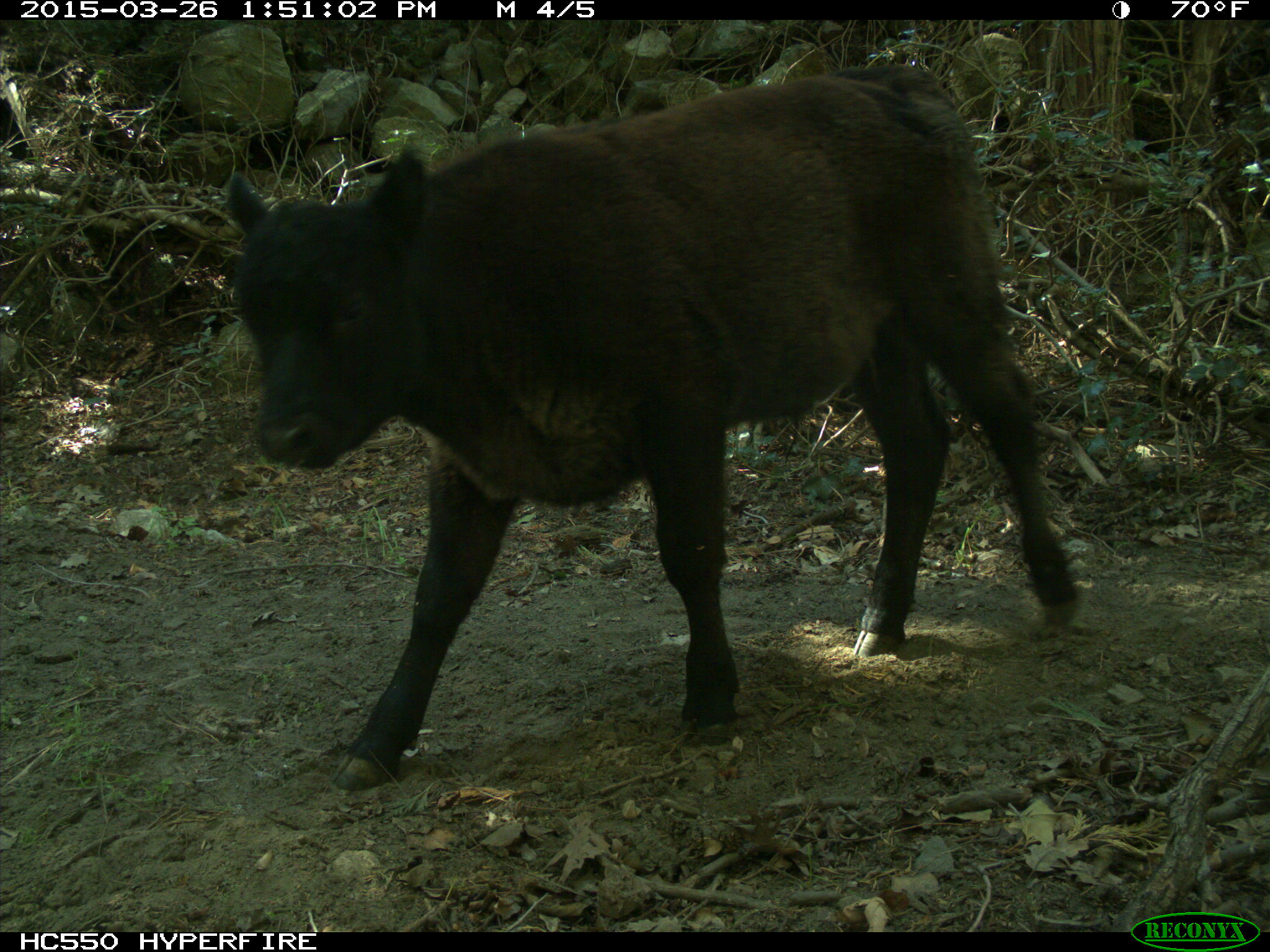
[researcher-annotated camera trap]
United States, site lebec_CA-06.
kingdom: Animalia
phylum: Chordata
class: Mammalia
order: Artiodactyla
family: Bovidae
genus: Bos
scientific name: Bos taurus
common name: domestic cow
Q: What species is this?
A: Bos taurus (domestic cow).